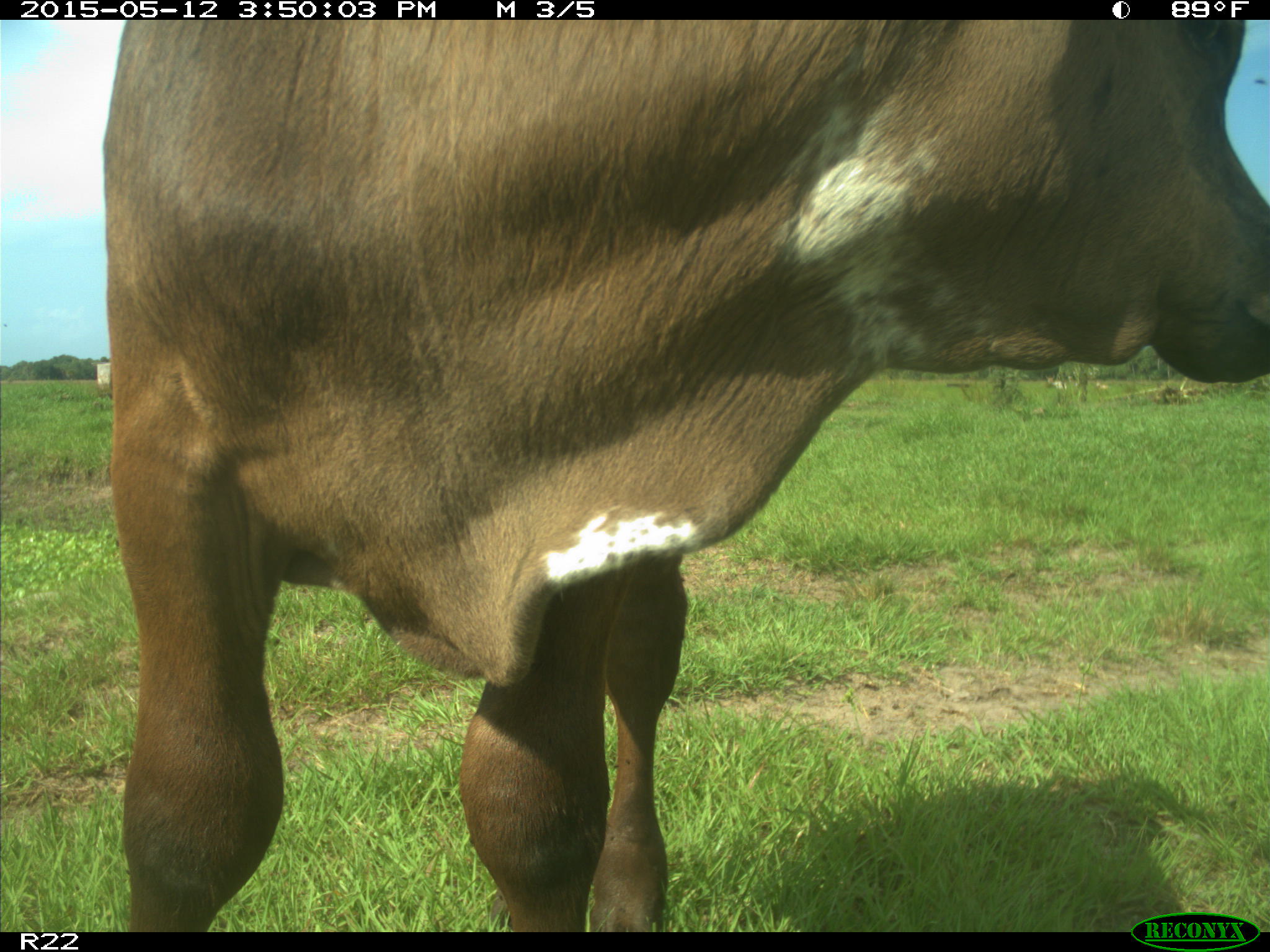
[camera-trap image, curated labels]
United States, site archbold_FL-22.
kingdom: Animalia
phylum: Chordata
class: Mammalia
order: Artiodactyla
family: Bovidae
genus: Bos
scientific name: Bos taurus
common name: domestic cow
Bos taurus (domestic cow).